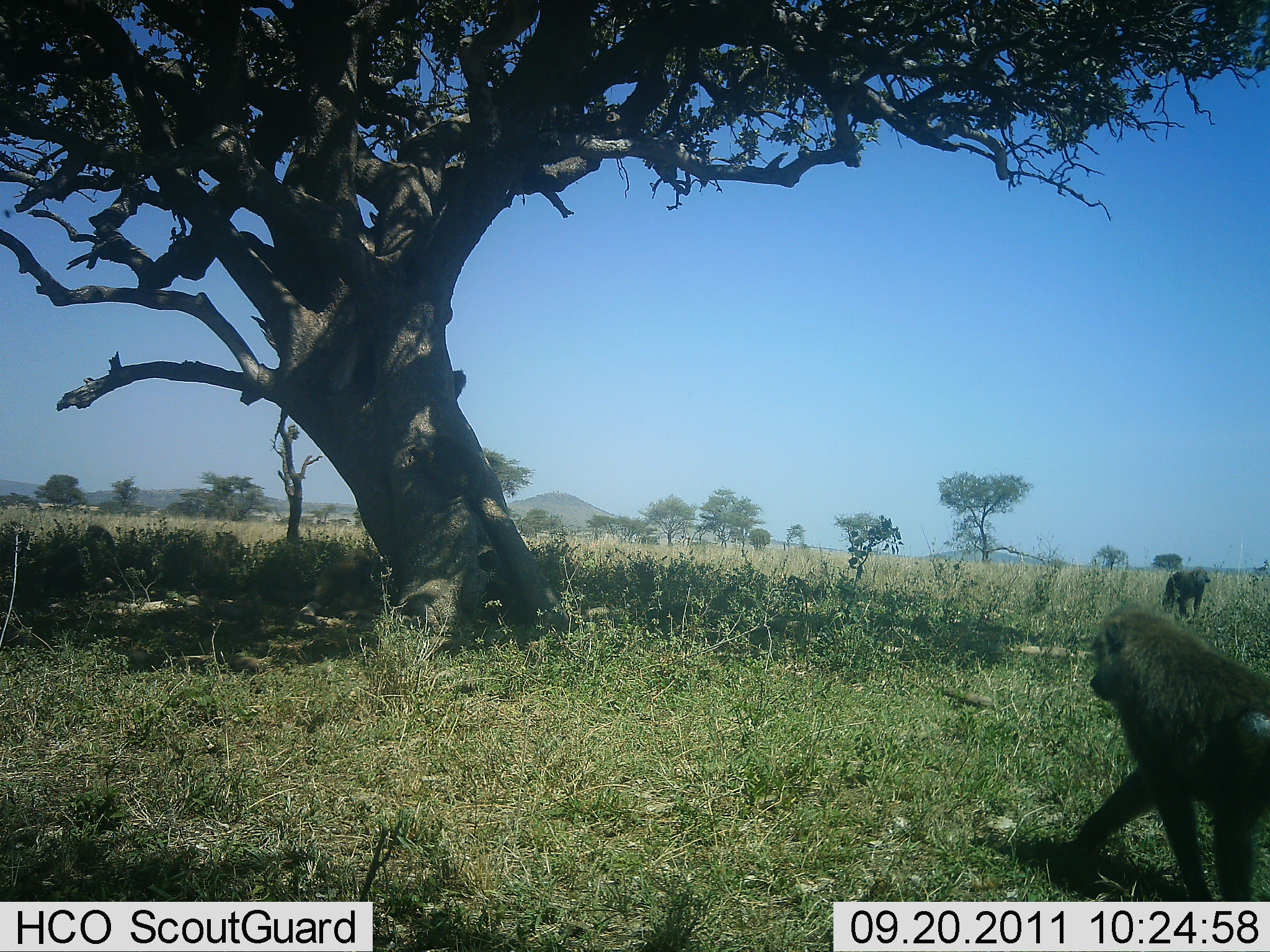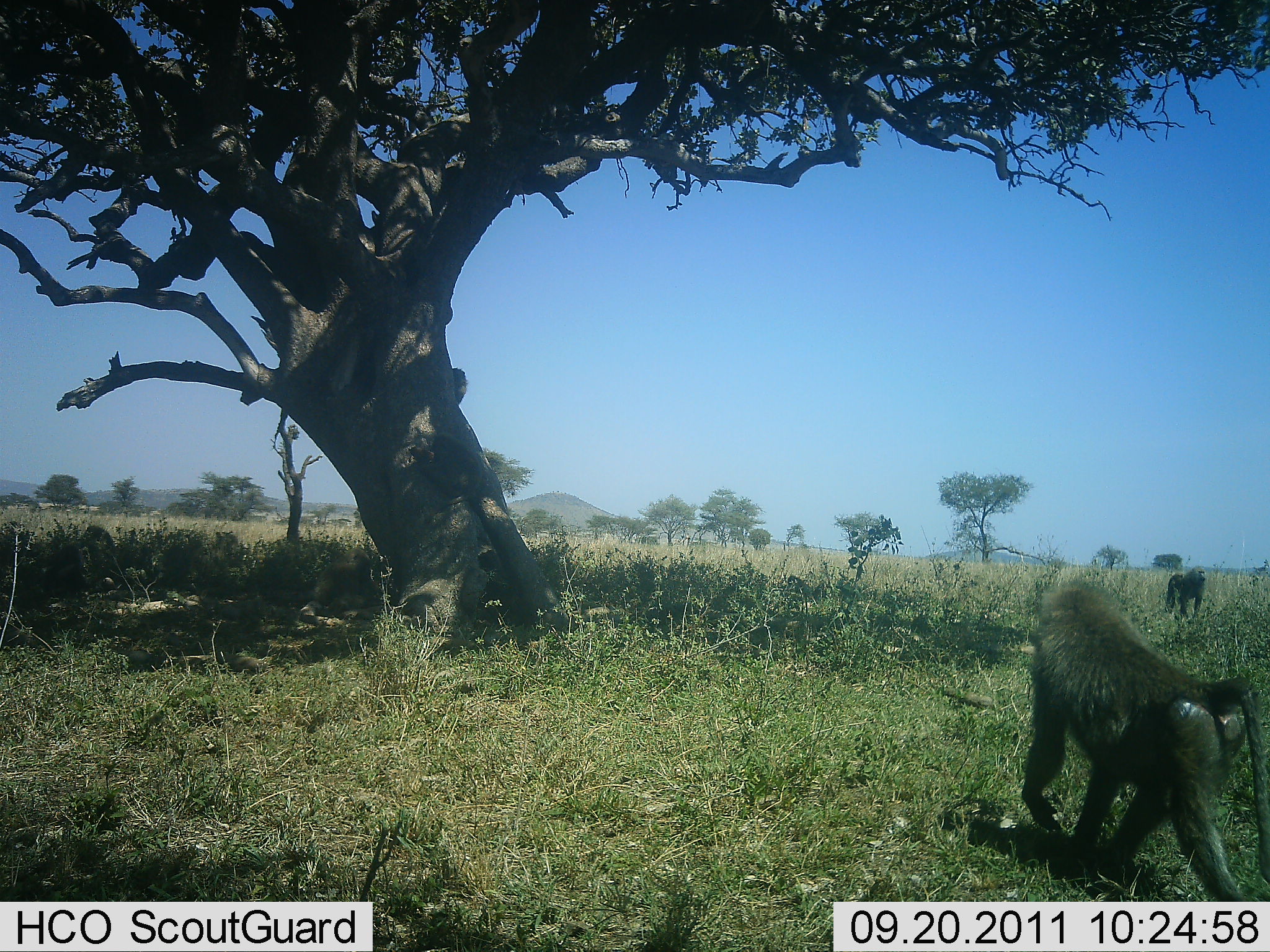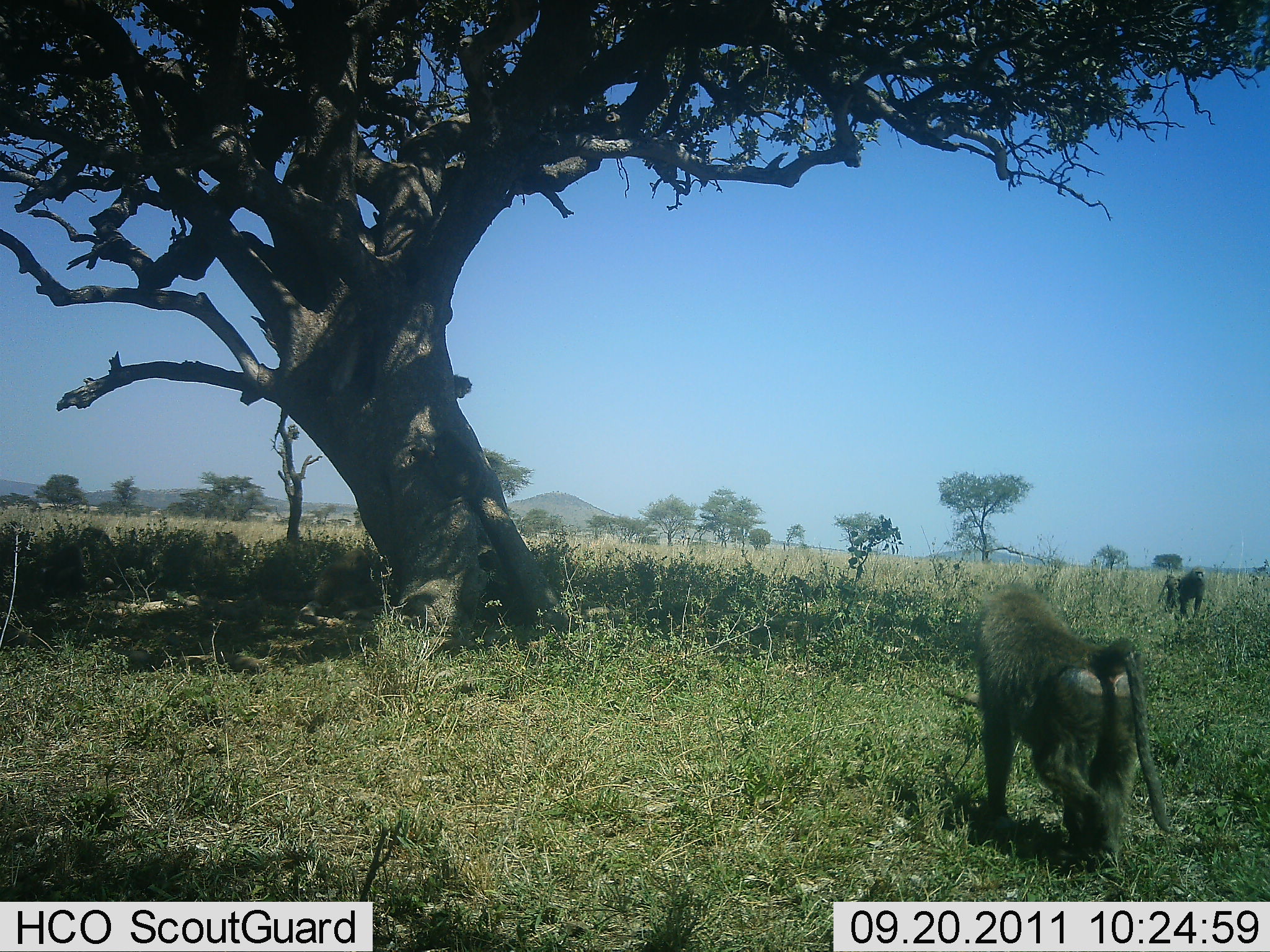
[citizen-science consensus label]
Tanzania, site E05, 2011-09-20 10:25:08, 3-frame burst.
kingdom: Animalia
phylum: Chordata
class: Mammalia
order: Primates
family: Cercopithecidae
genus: Papio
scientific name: Papio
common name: baboon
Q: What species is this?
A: Baboon (Papio).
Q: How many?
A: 6.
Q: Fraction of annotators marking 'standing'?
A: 17%.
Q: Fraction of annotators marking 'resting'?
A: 58%.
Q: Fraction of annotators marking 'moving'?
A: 92%.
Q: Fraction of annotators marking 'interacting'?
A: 8%.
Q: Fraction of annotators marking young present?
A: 17%.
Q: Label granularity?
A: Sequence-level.